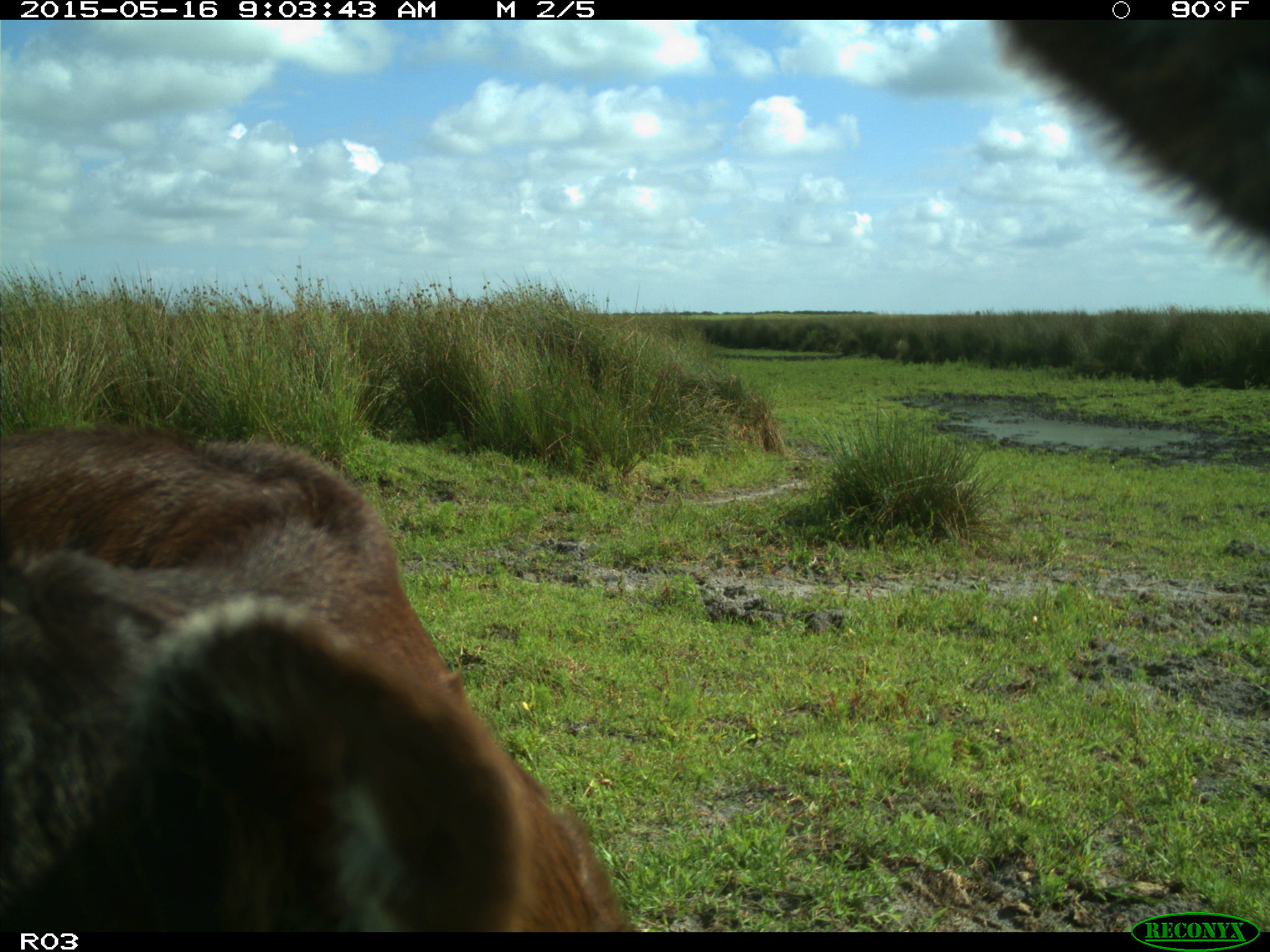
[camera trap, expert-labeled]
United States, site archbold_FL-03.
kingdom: Animalia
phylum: Chordata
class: Mammalia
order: Artiodactyla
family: Bovidae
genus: Bos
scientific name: Bos taurus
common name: domestic cow